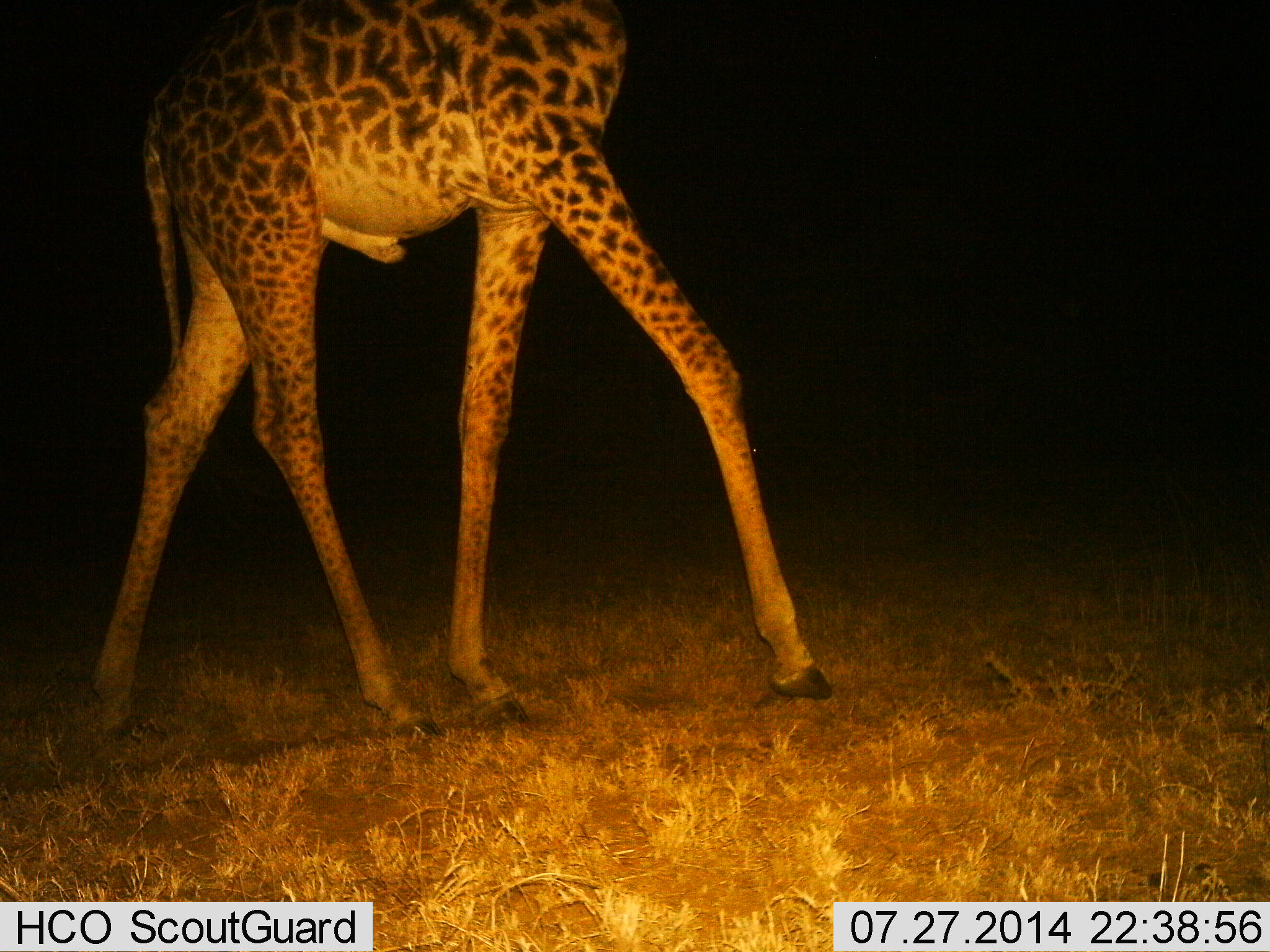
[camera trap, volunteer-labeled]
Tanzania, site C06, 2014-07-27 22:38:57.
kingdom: Animalia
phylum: Chordata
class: Mammalia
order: Artiodactyla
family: Giraffidae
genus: Giraffa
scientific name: Giraffa camelopardalis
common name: giraffe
Giraffe (Giraffa camelopardalis), count 1. Behavior (volunteer vote fractions): standing 20%, resting 0%, moving 80%, interacting 0%. Young present (vote fraction): 0%. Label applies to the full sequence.